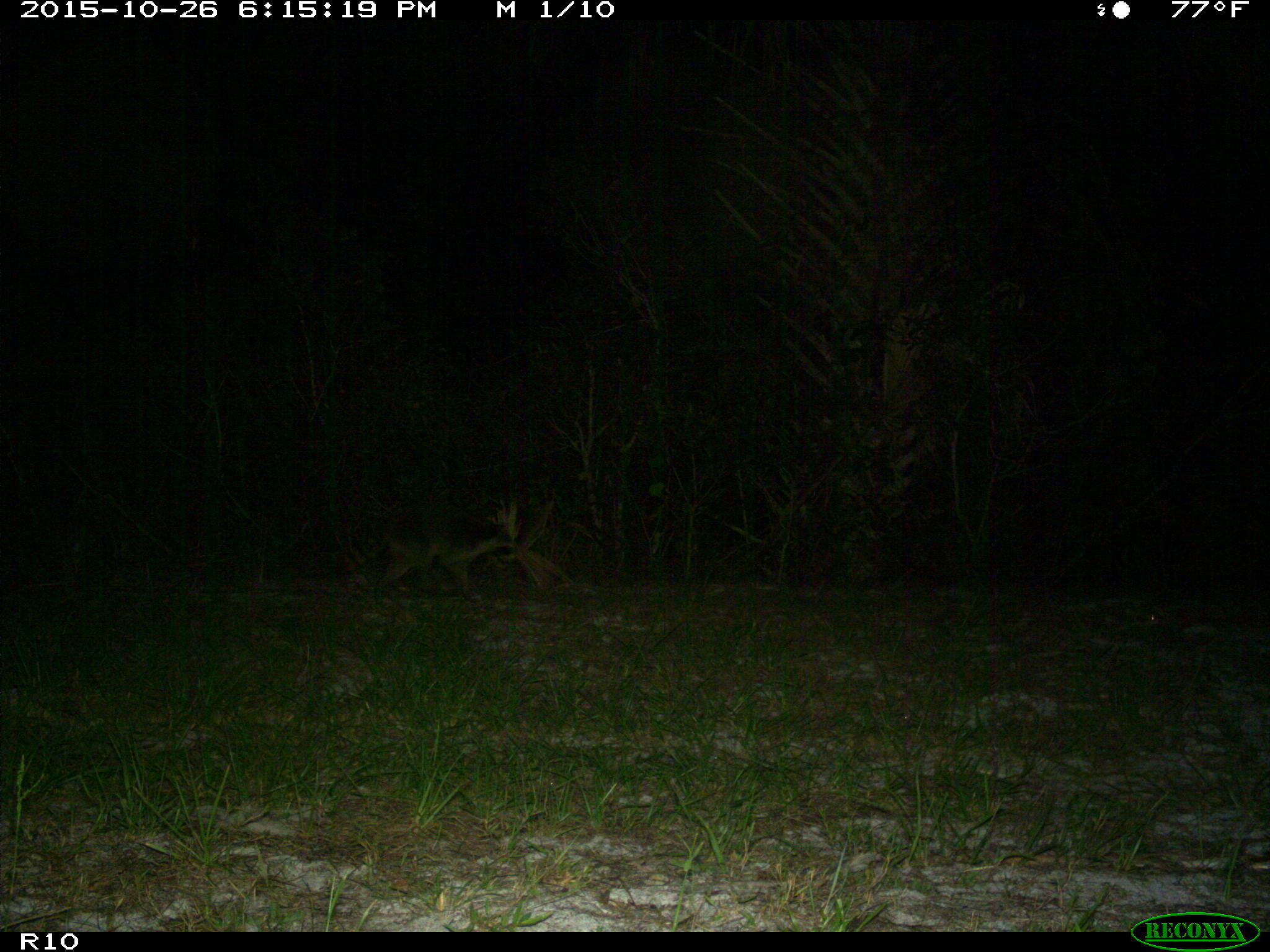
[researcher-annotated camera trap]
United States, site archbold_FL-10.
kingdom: Animalia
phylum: Chordata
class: Mammalia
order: Carnivora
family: Procyonidae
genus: Procyon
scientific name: Procyon lotor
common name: common raccoon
Procyon lotor (common raccoon).